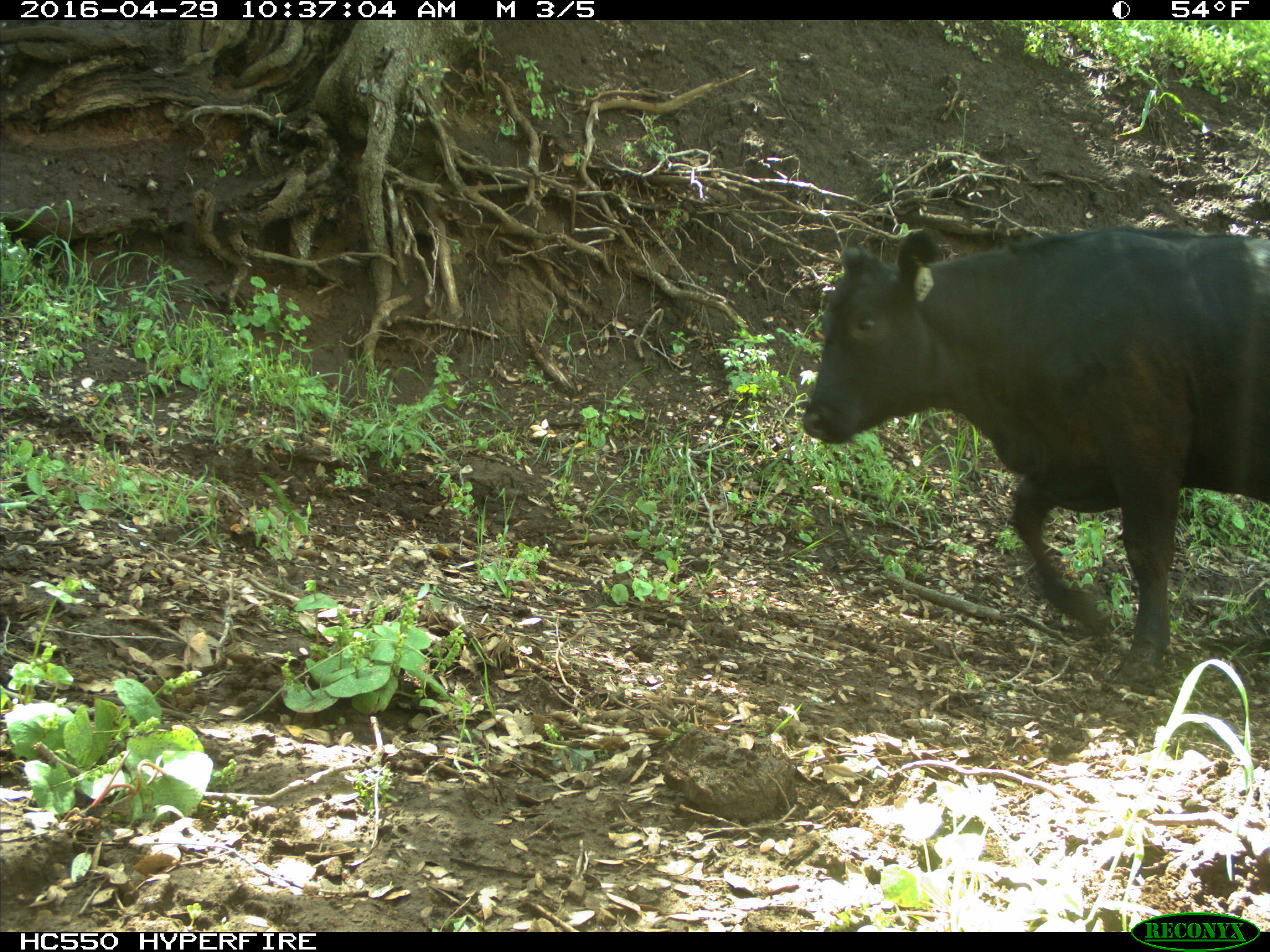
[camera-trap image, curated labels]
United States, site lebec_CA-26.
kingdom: Animalia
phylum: Chordata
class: Mammalia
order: Artiodactyla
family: Bovidae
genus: Bos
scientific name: Bos taurus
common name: domestic cow